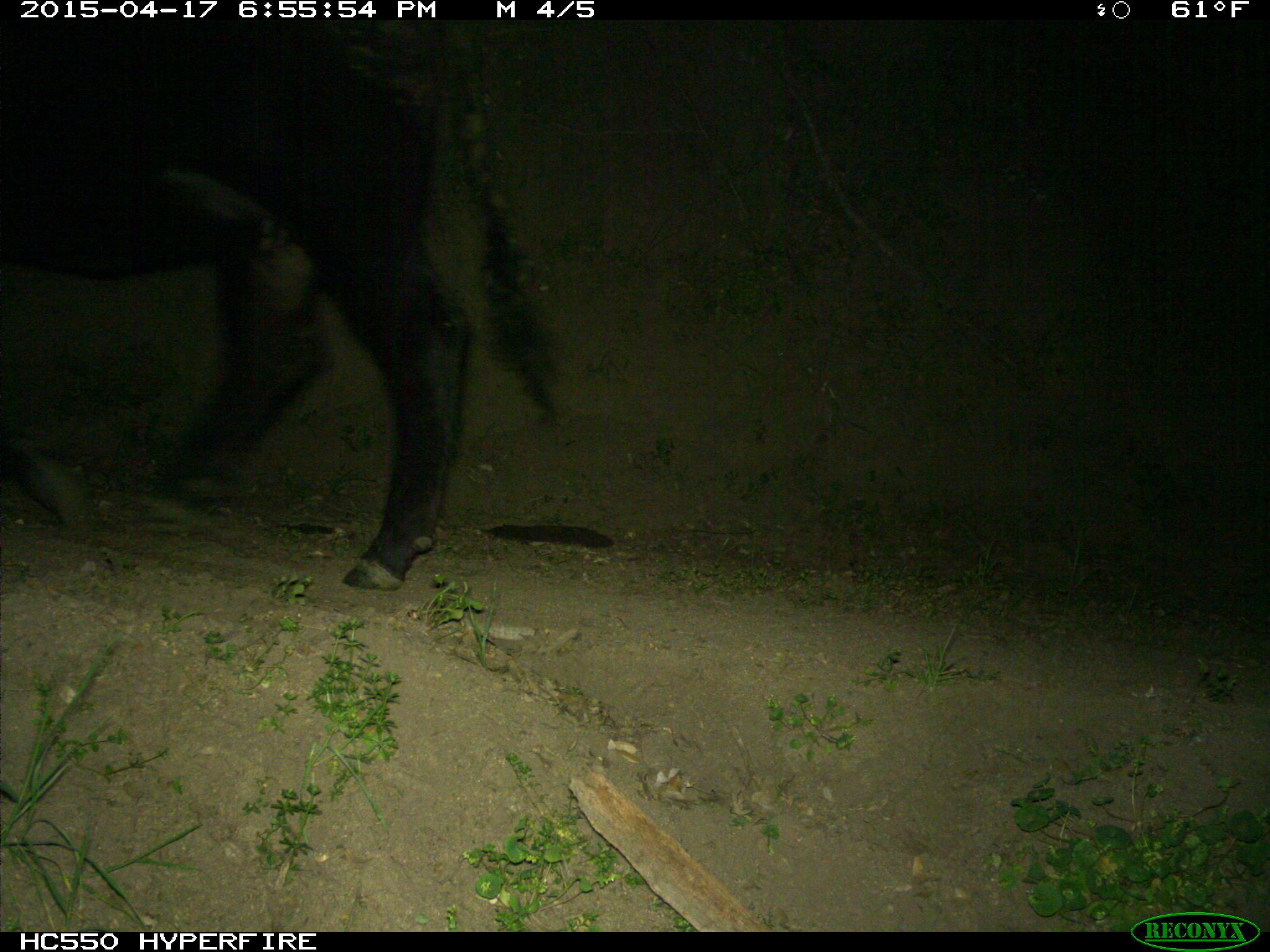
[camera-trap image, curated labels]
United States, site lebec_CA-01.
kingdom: Animalia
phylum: Chordata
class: Mammalia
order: Artiodactyla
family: Bovidae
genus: Bos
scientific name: Bos taurus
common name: domestic cow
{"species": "Bos taurus (domestic cow)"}